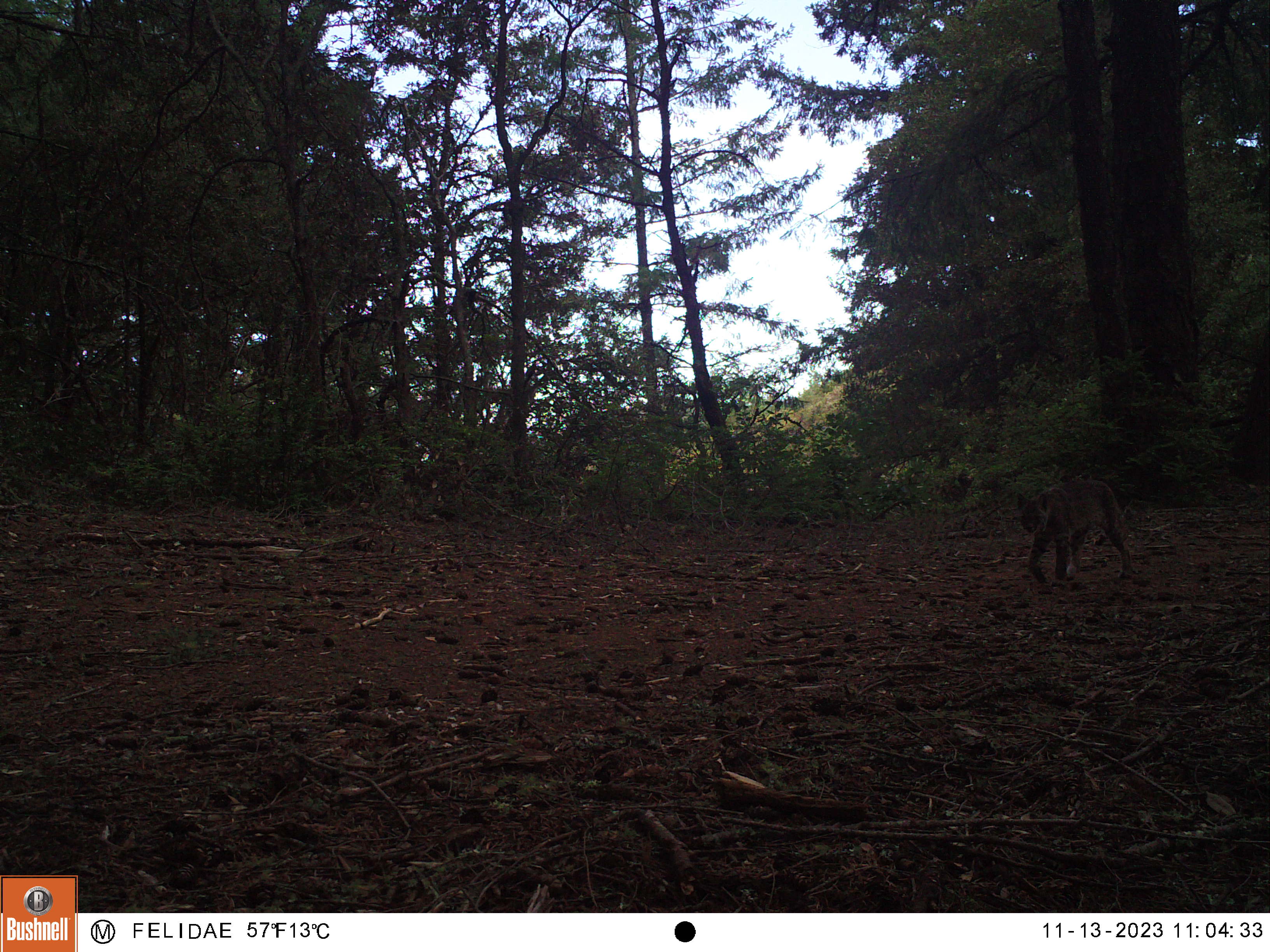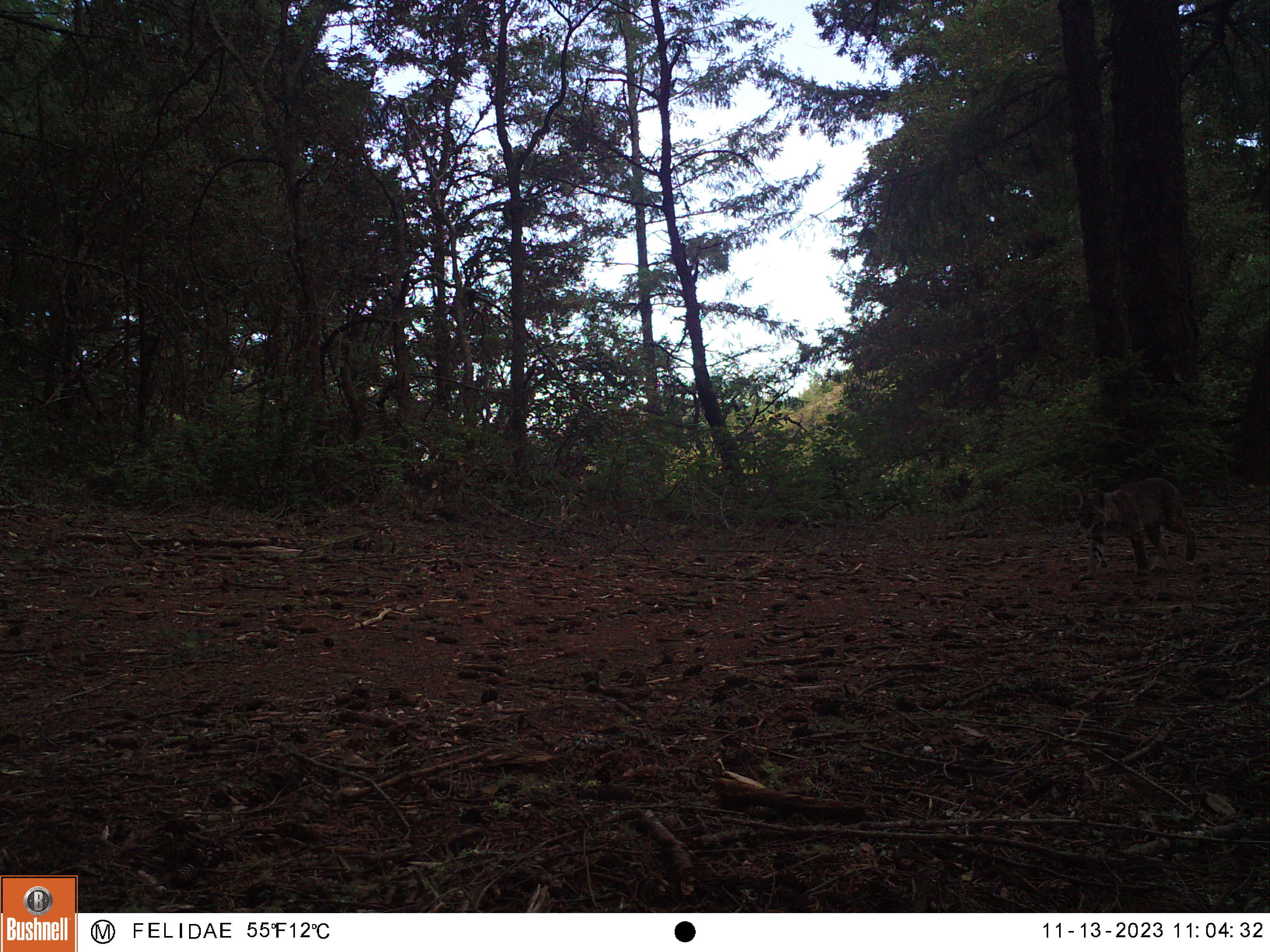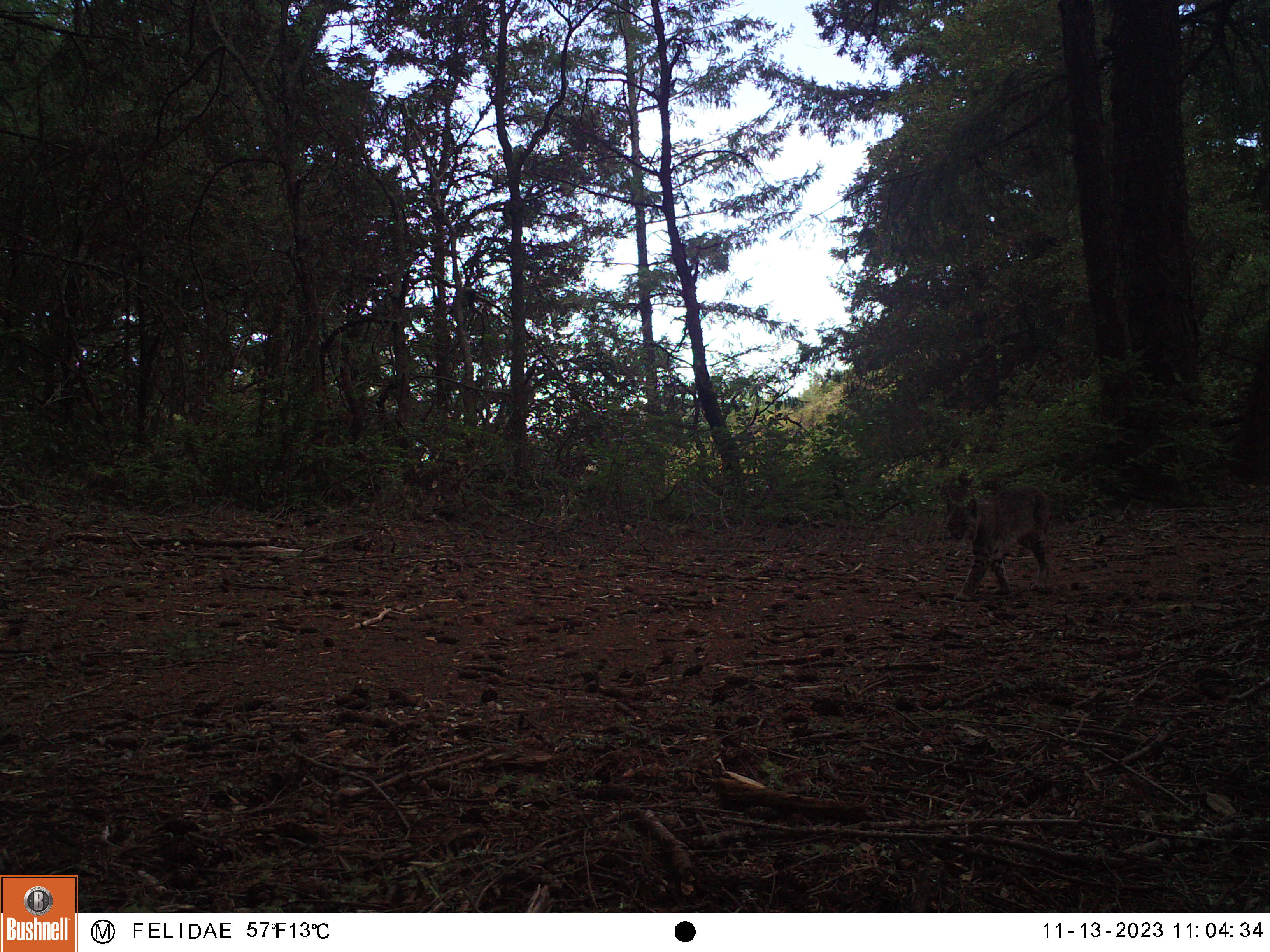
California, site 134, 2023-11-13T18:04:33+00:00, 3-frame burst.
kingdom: Animalia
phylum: Chordata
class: Mammalia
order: Carnivora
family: Felidae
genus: Lynx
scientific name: Lynx rufus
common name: bobcat